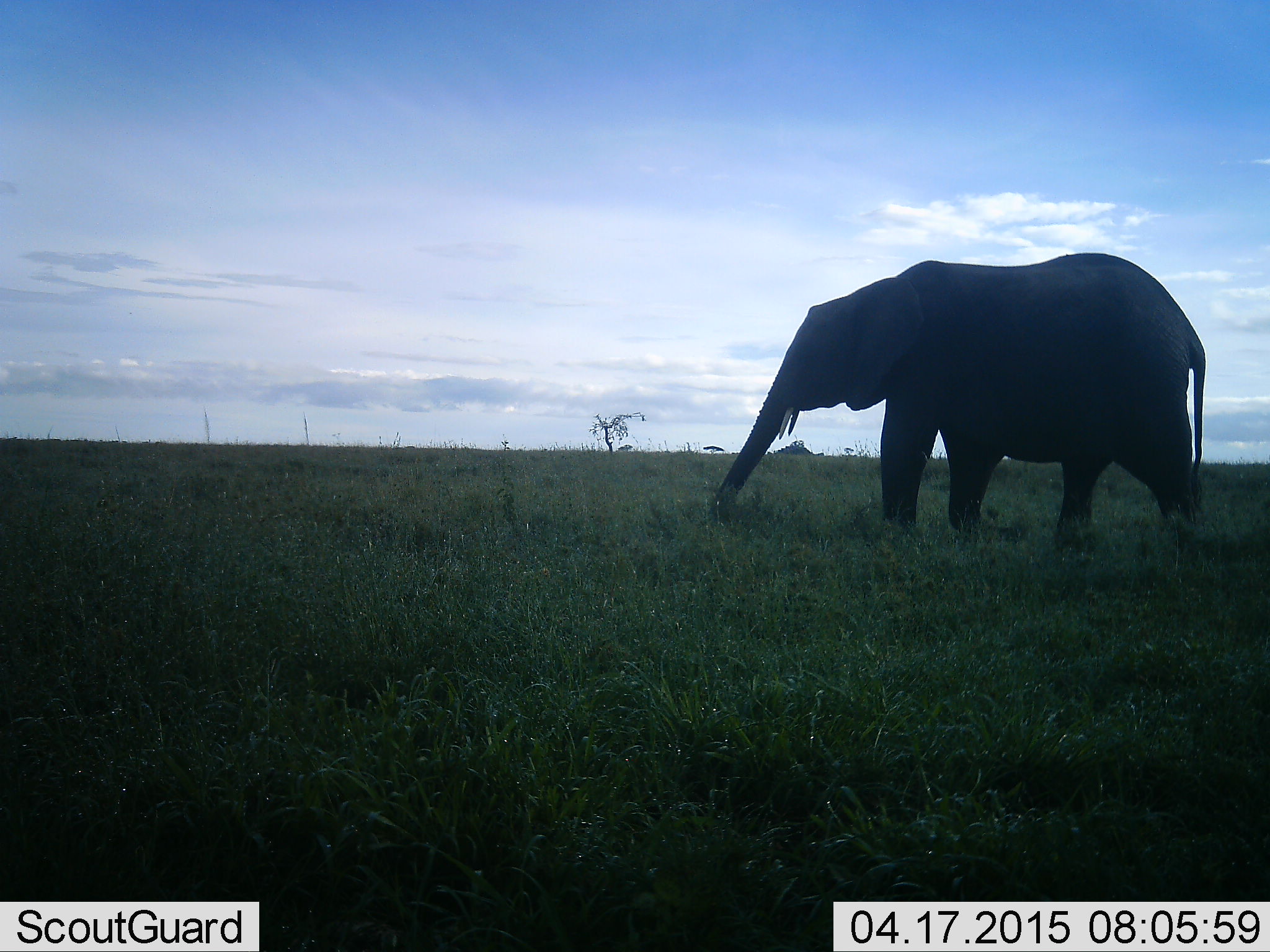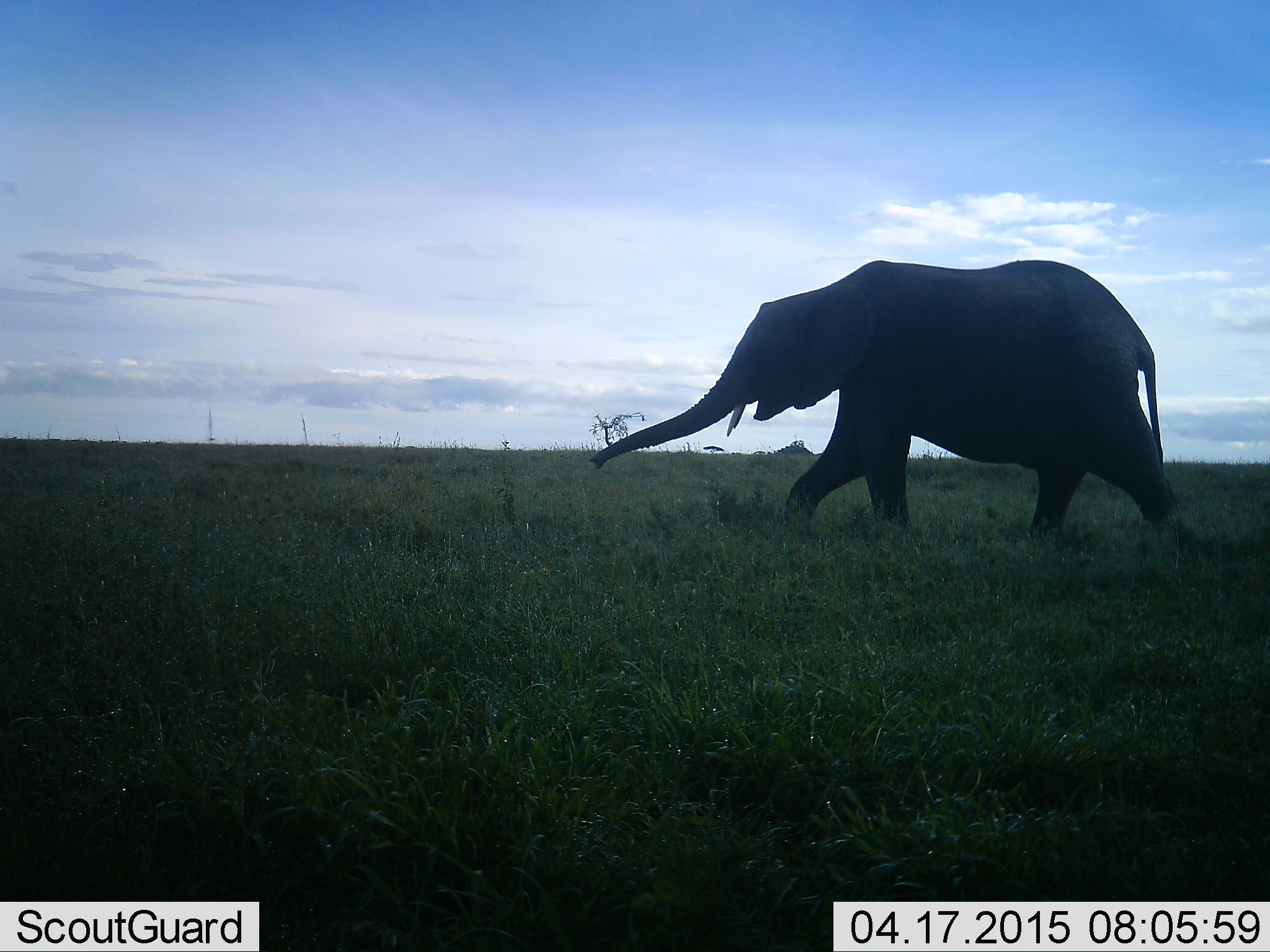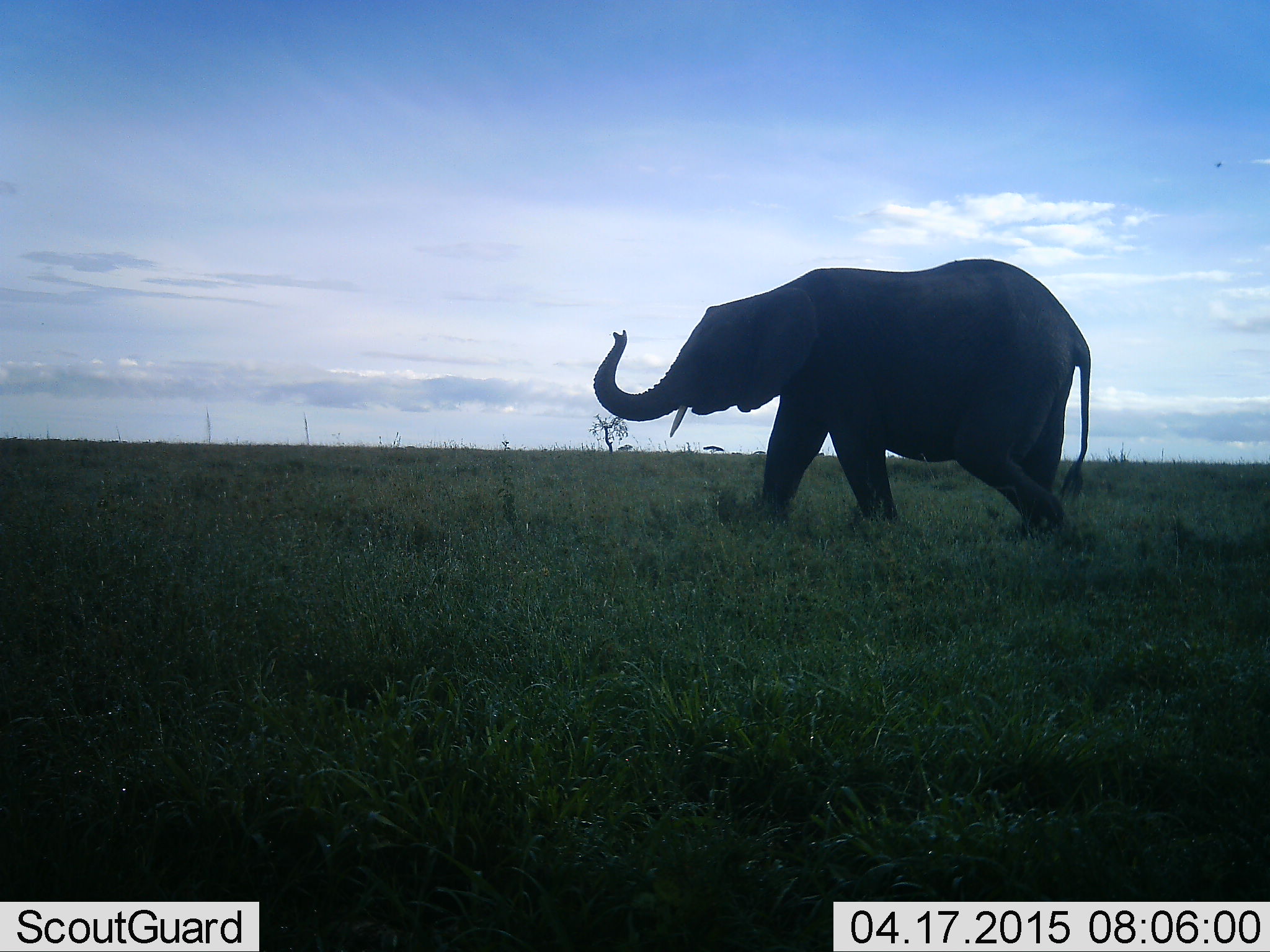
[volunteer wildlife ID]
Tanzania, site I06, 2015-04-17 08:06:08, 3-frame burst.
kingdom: Animalia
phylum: Chordata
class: Mammalia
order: Proboscidea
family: Elephantidae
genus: Loxodonta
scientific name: Loxodonta africana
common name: african bush elephant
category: elephant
Elephant (african bush elephant) (Loxodonta africana), count 1. Behavior (volunteer vote fractions): standing 0%, resting 0%, moving 100%, interacting 0%. Young present (vote fraction): 0%. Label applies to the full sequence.